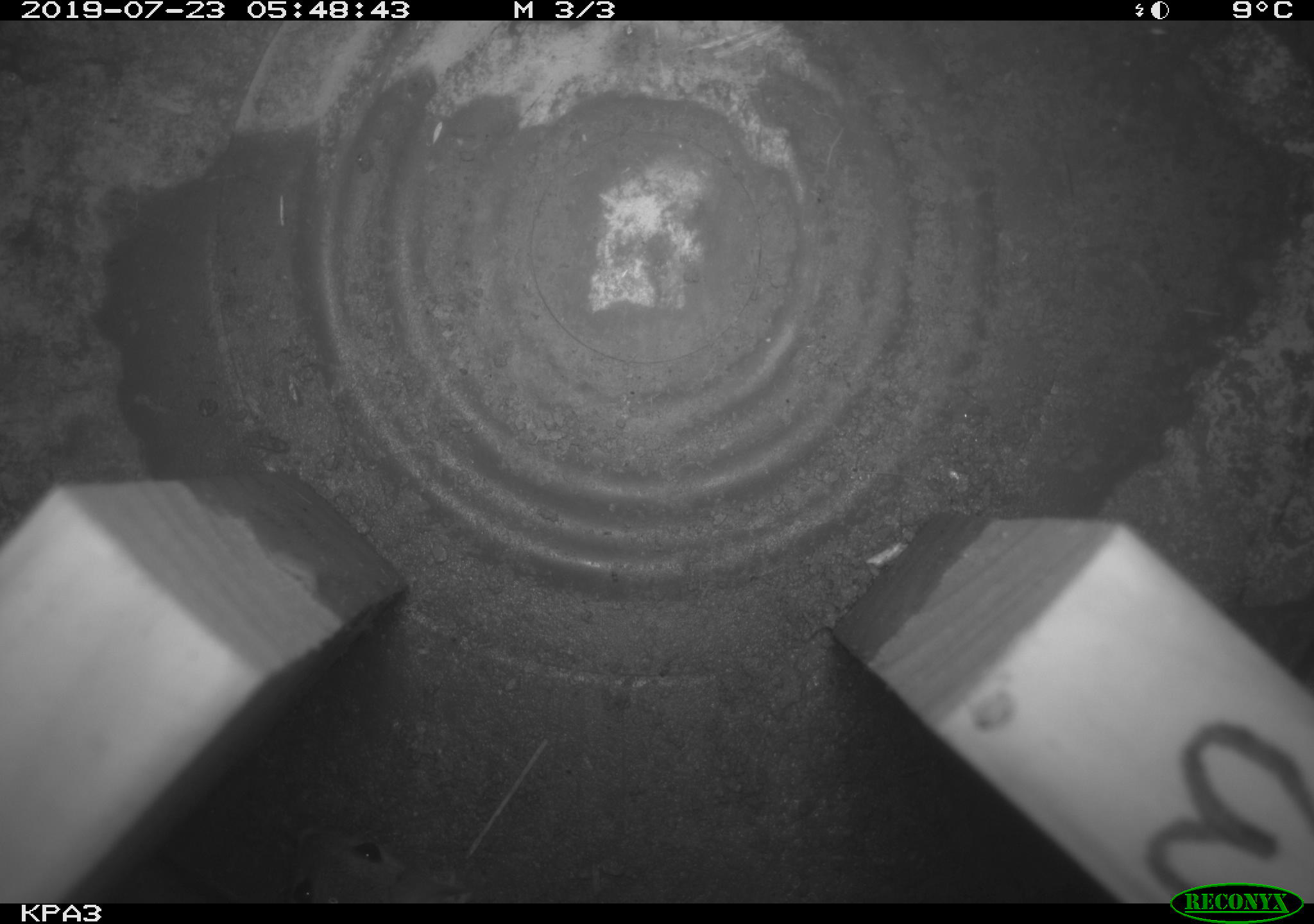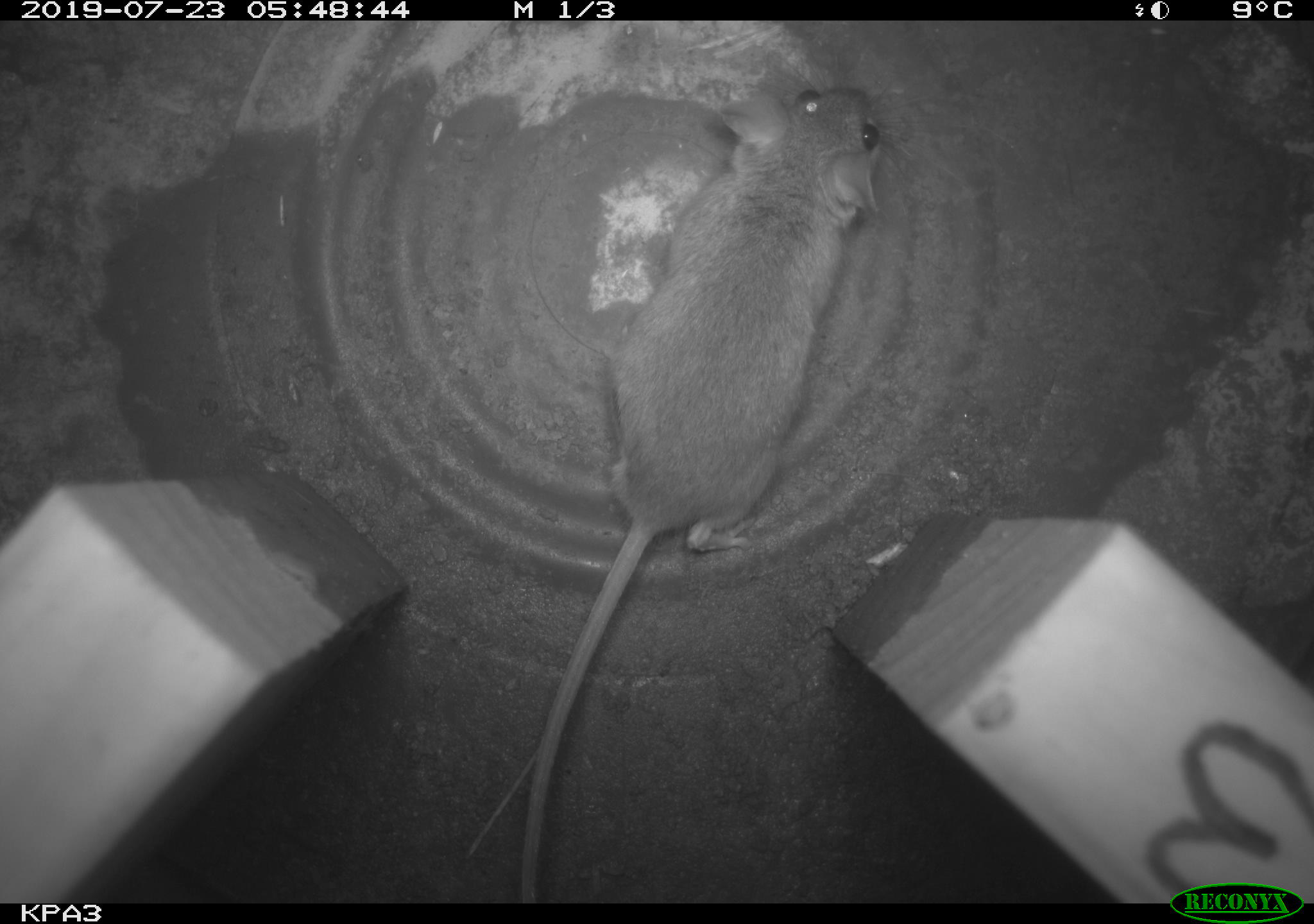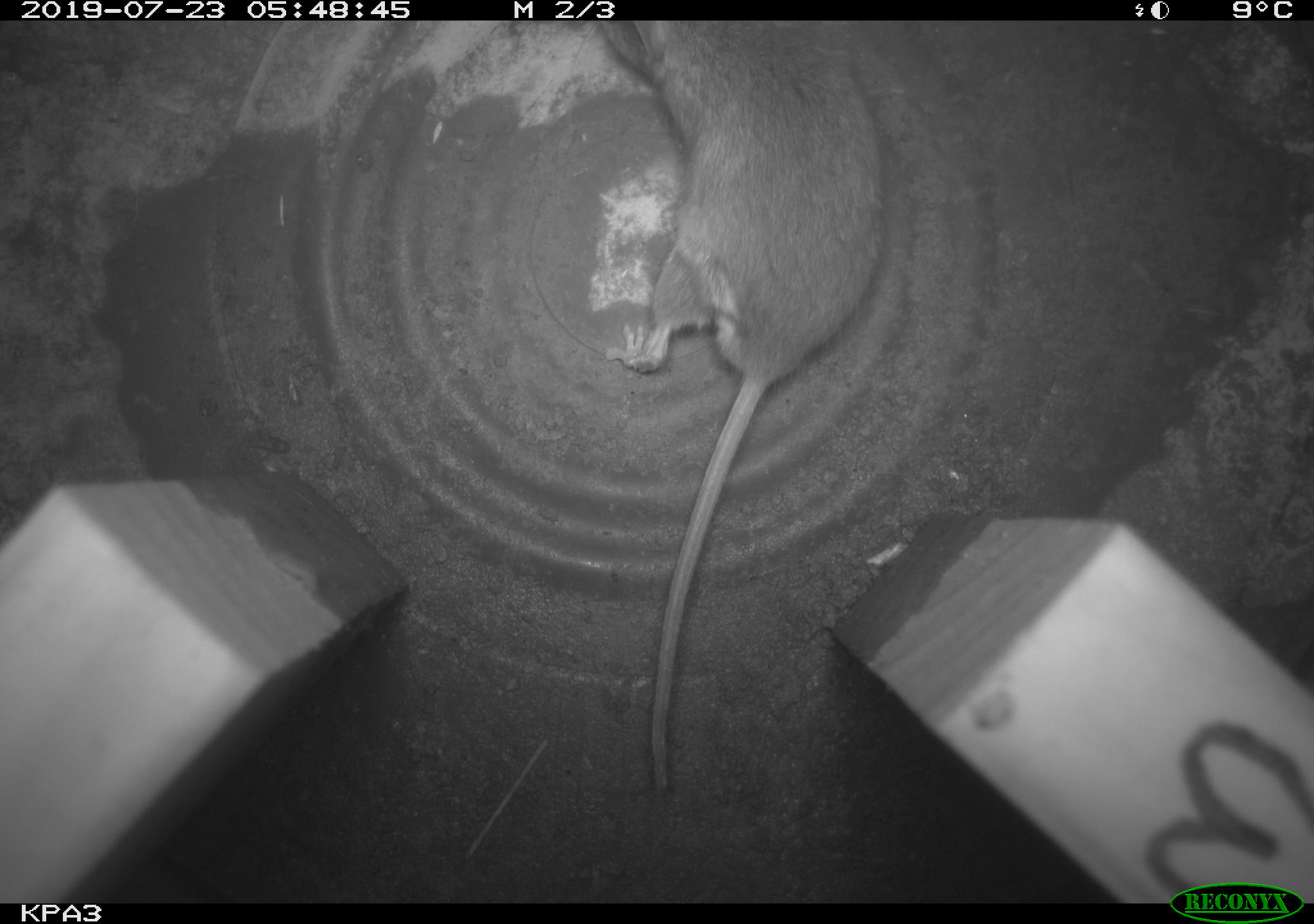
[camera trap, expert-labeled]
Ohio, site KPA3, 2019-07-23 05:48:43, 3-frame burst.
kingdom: Animalia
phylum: Chordata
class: Mammalia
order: Rodentia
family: Cricetidae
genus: Peromyscus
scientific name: Peromyscus leucopus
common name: white-footed mouse